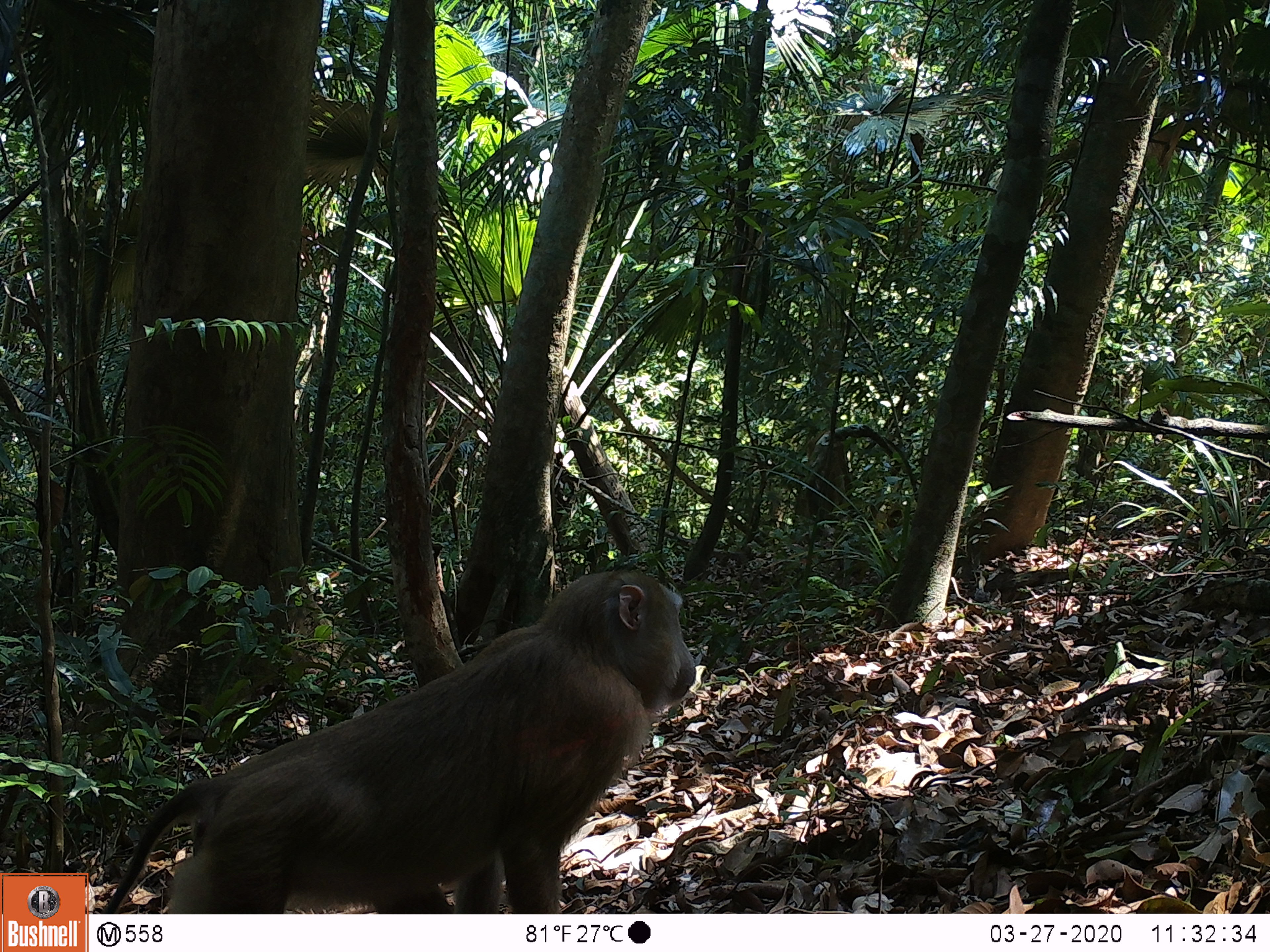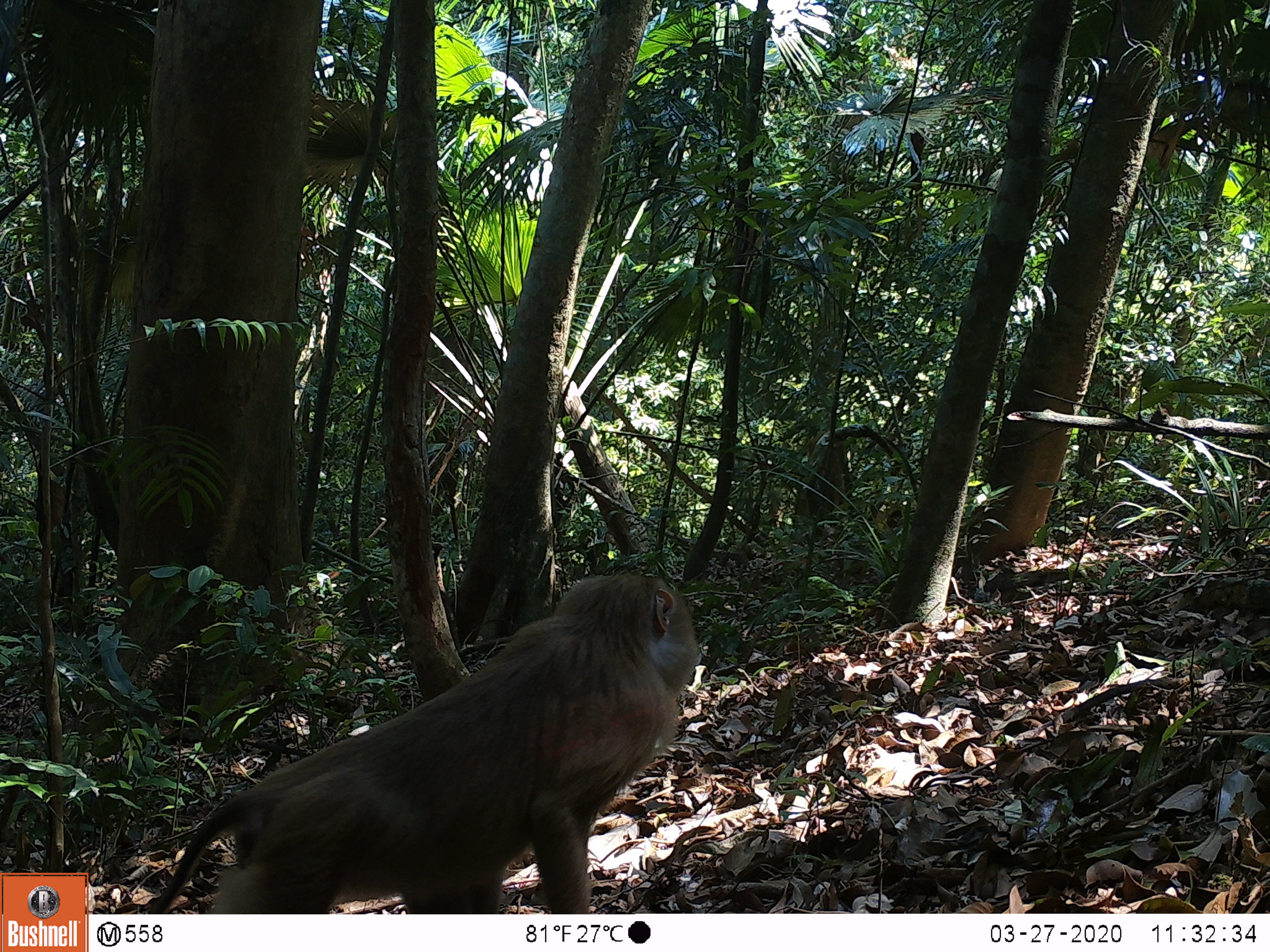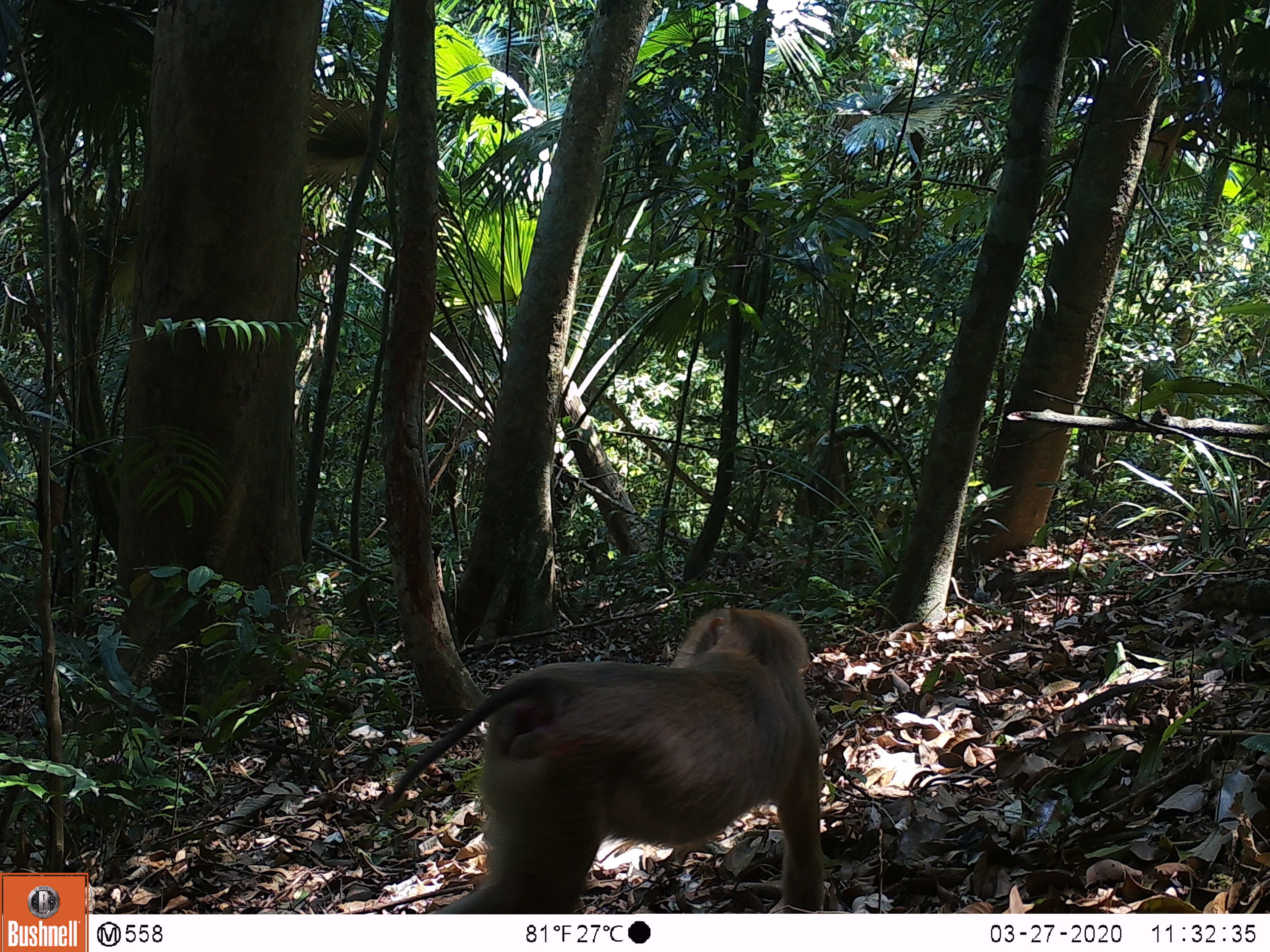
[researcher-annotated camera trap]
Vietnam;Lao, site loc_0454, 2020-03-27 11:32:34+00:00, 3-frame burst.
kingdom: Animalia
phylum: Chordata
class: Mammalia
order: Primates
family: Cercopithecidae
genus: Macaca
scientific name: Macaca nemestrina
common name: pig-tailed macaque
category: pig tailed macaque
Pig tailed macaque (pig-tailed macaque) (Macaca nemestrina). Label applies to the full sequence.